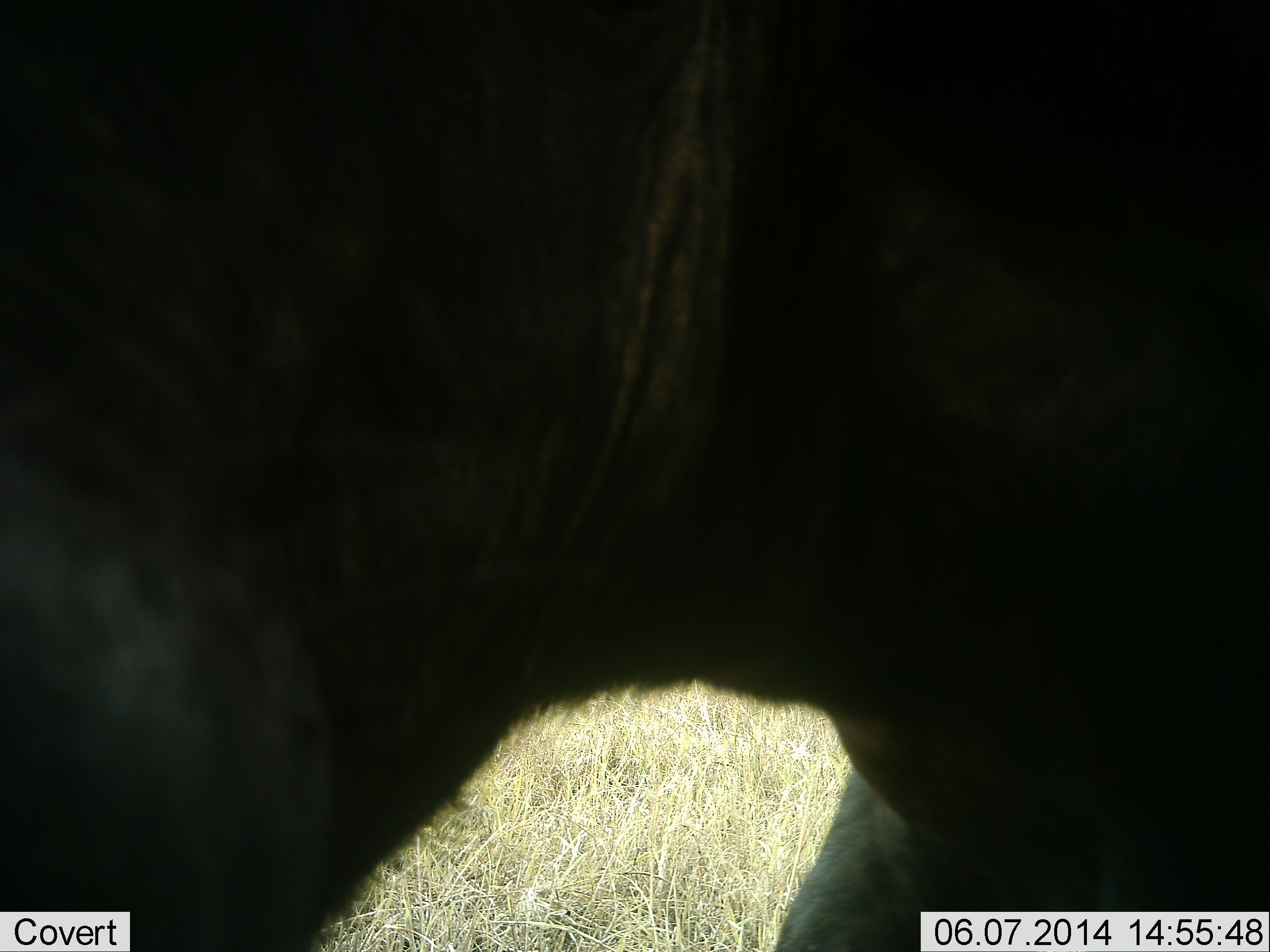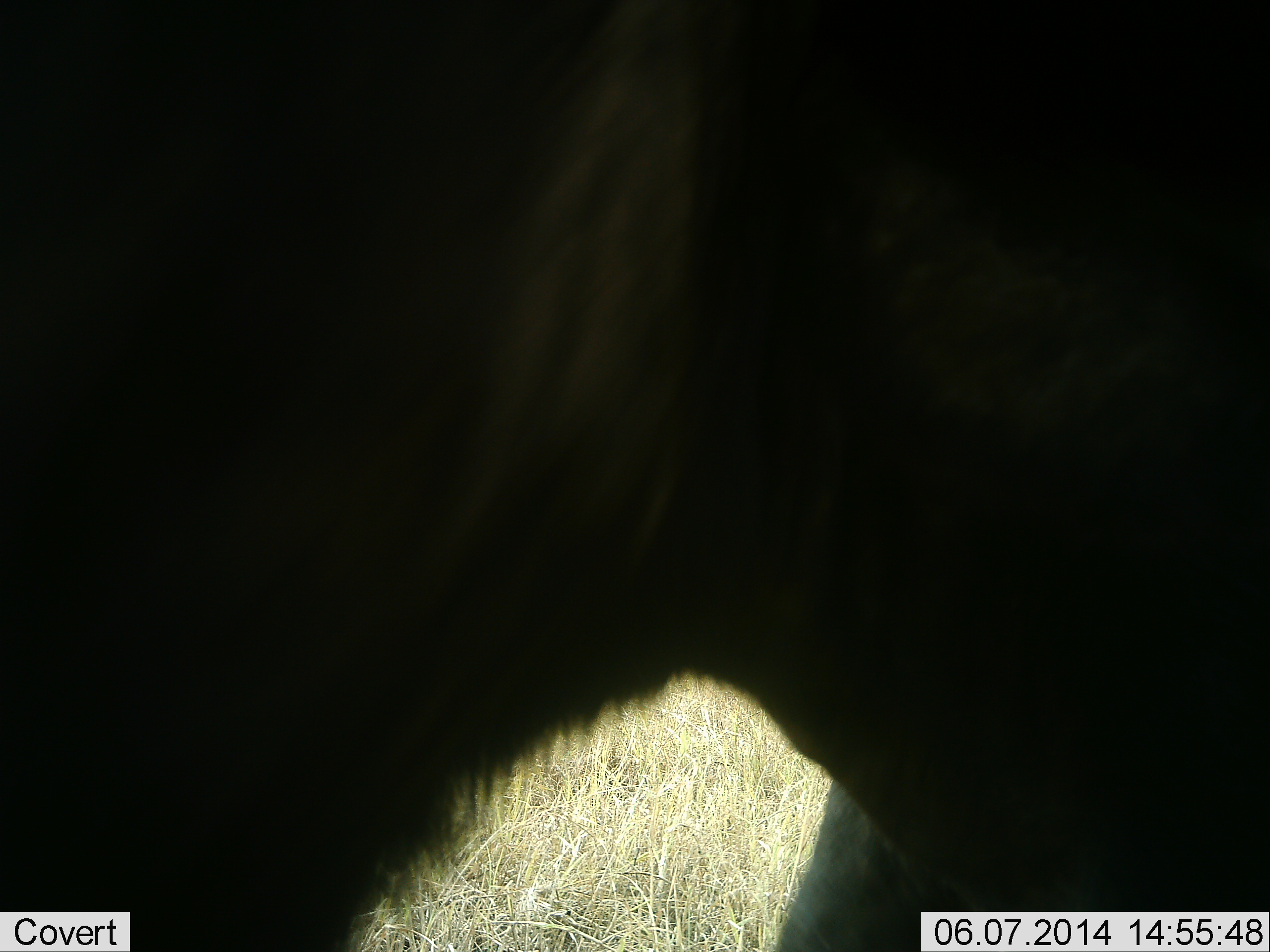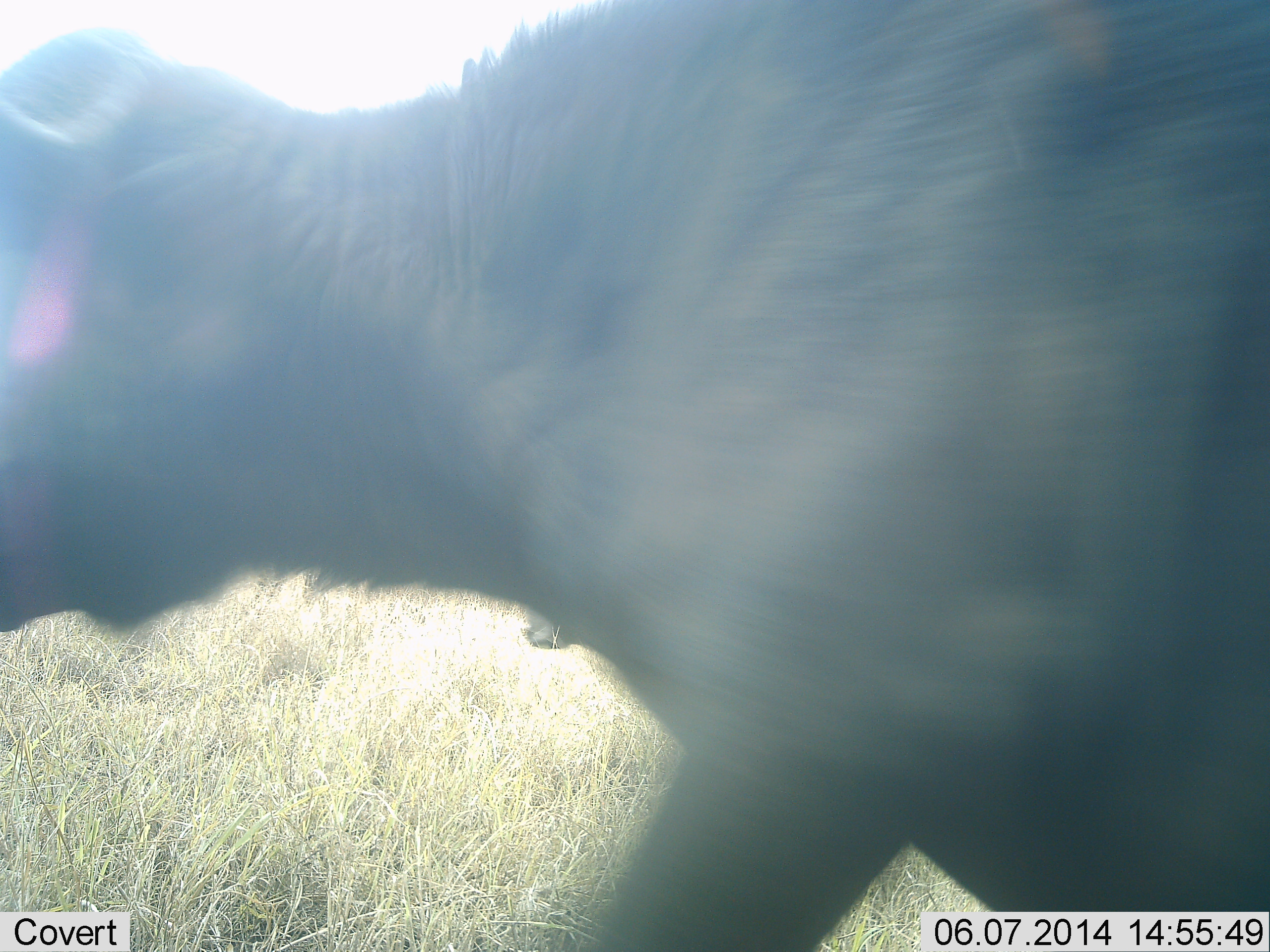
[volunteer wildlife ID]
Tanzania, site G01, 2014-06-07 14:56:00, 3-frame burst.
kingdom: Animalia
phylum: Chordata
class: Mammalia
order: Artiodactyla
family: Bovidae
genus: Connochaetes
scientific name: Connochaetes taurinus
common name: blue wildebeest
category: wildebeest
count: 1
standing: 80%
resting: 0%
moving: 30%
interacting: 0%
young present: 0%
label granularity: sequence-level